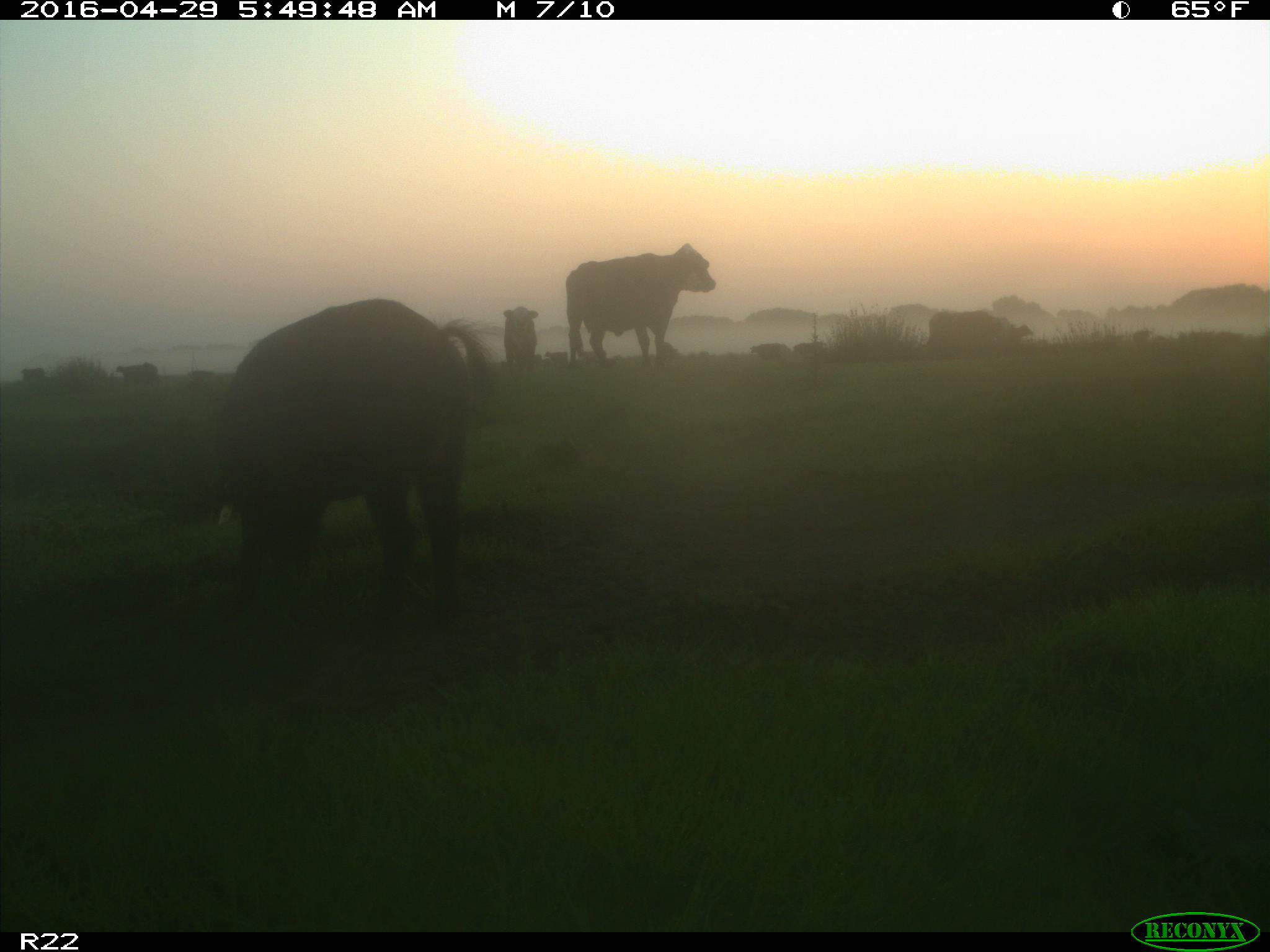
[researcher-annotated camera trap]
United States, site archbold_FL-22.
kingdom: Animalia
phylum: Chordata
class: Mammalia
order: Artiodactyla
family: Suidae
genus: Sus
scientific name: Sus scrofa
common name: wild boar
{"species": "Sus scrofa (wild boar)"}